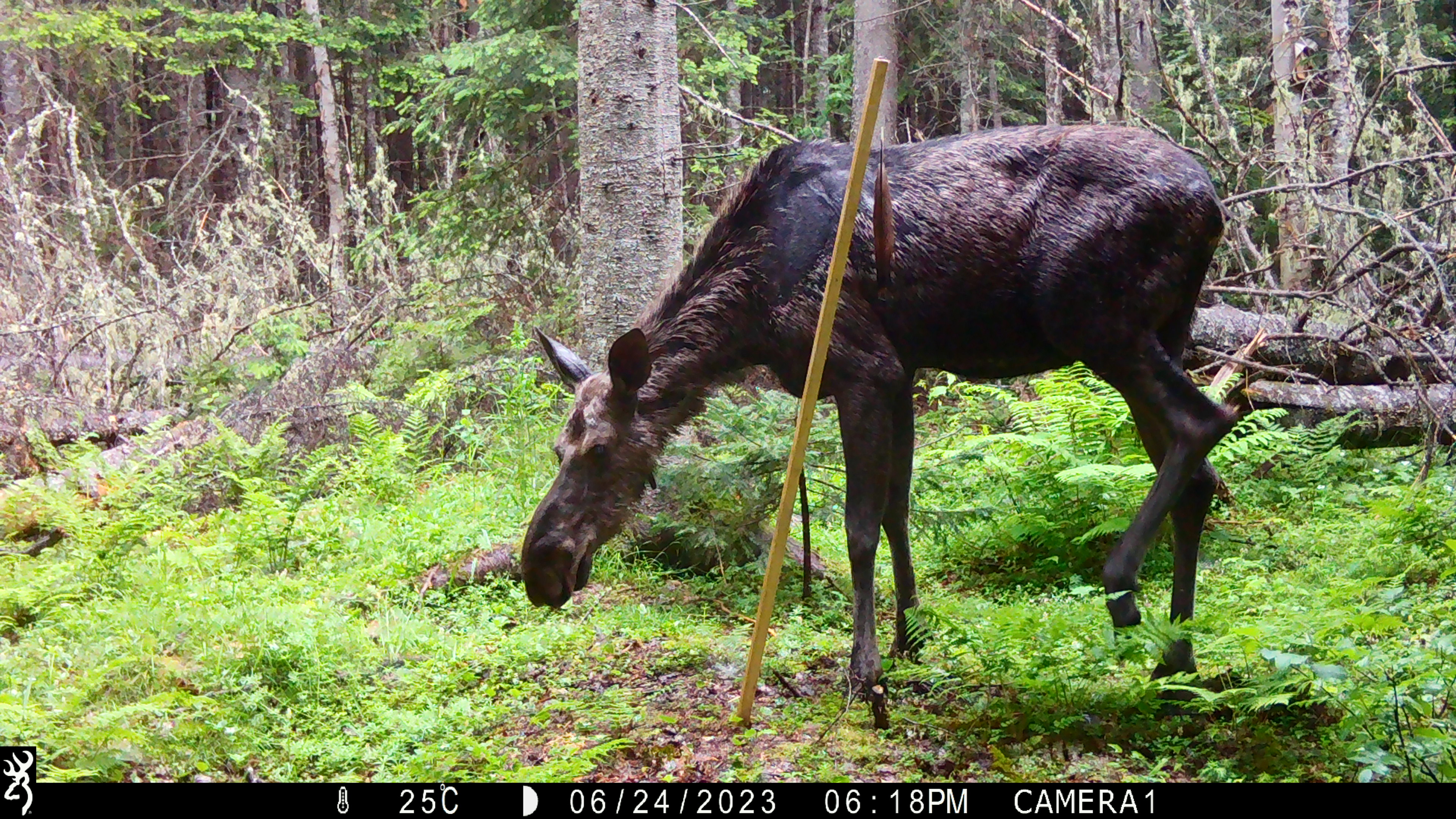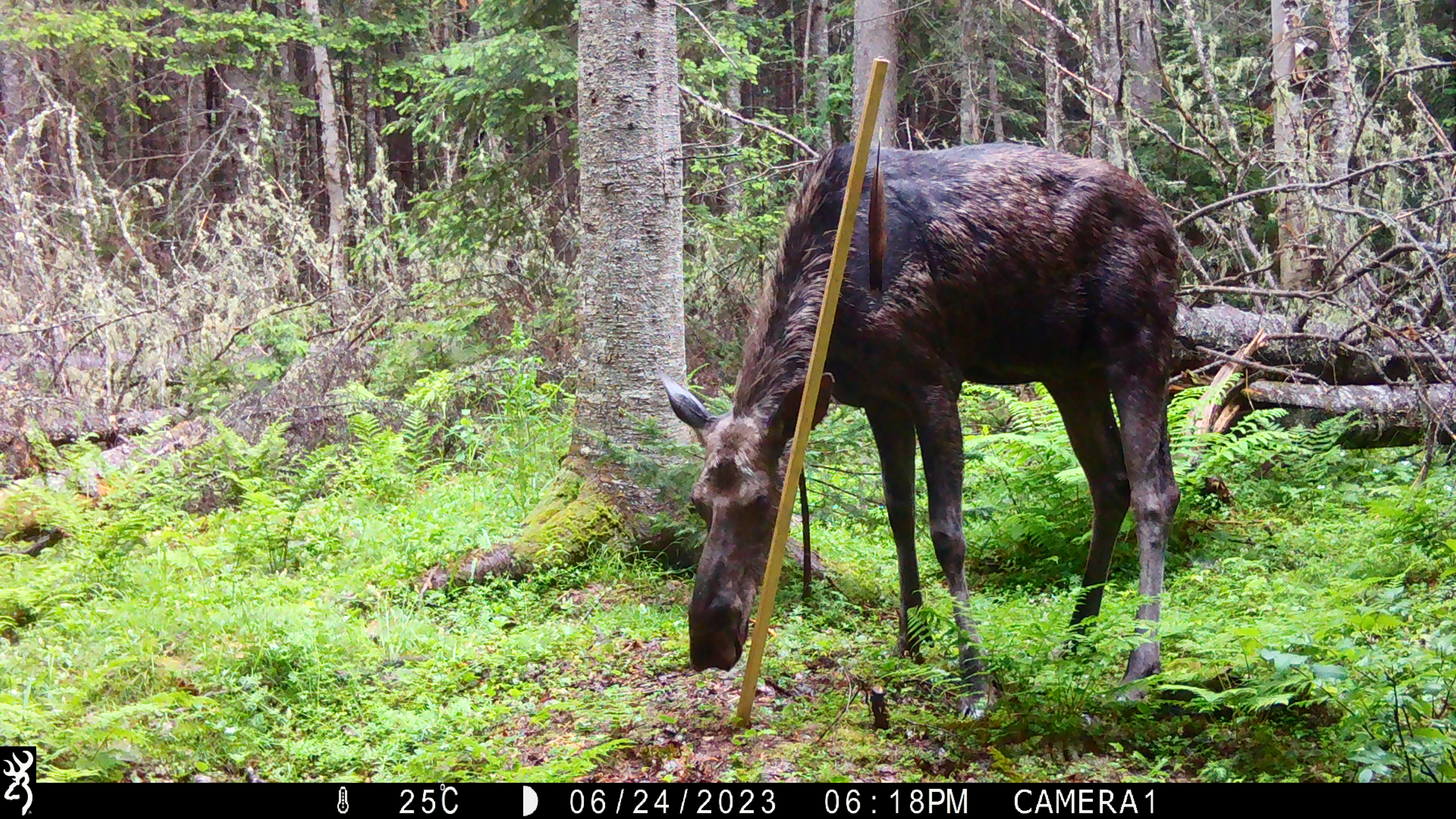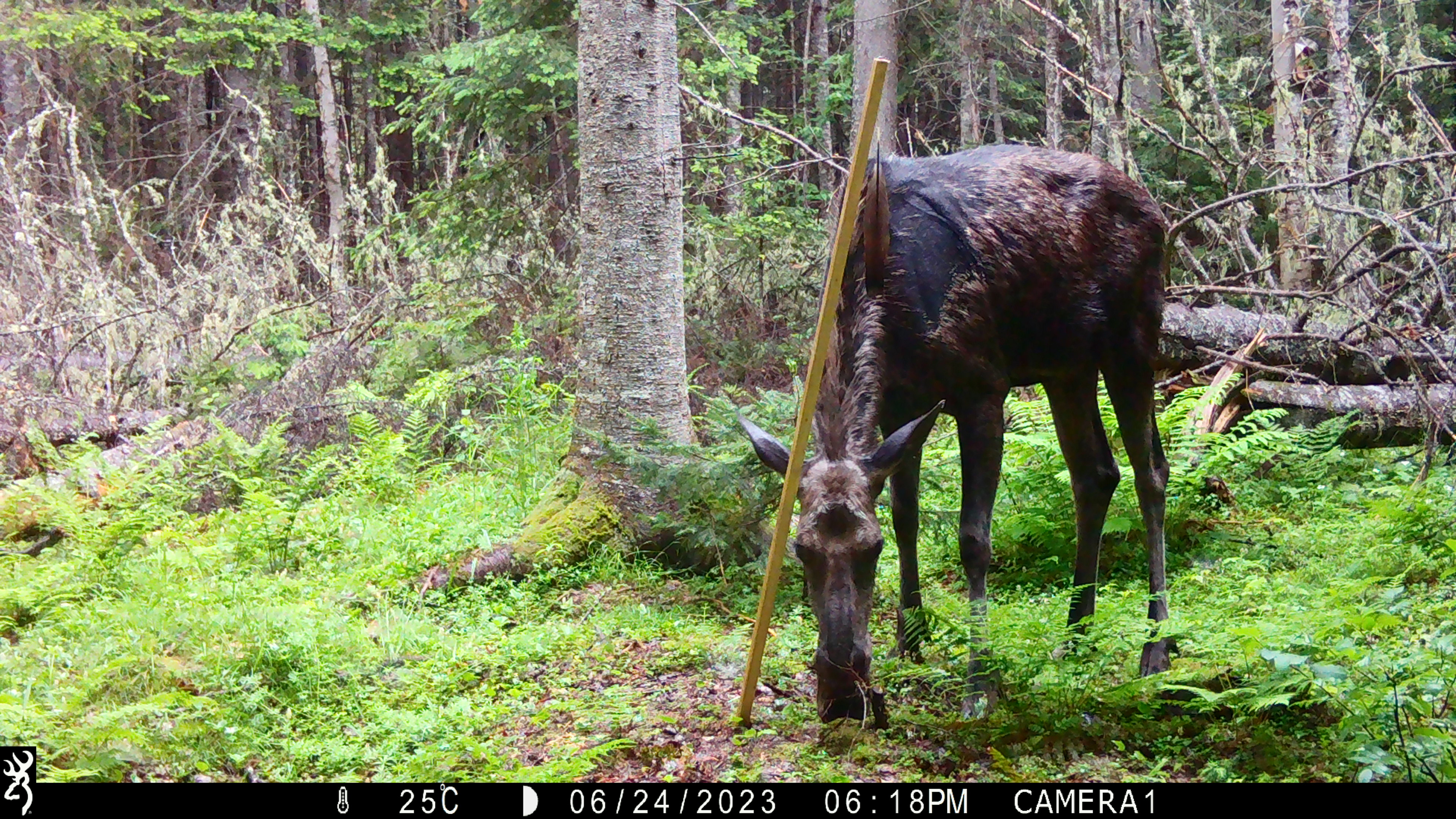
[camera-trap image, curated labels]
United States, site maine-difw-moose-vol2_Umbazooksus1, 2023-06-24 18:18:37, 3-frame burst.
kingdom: Animalia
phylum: Chordata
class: Mammalia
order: Artiodactyla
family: Cervidae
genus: Alces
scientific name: Alces alces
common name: moose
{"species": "moose (Alces alces)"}